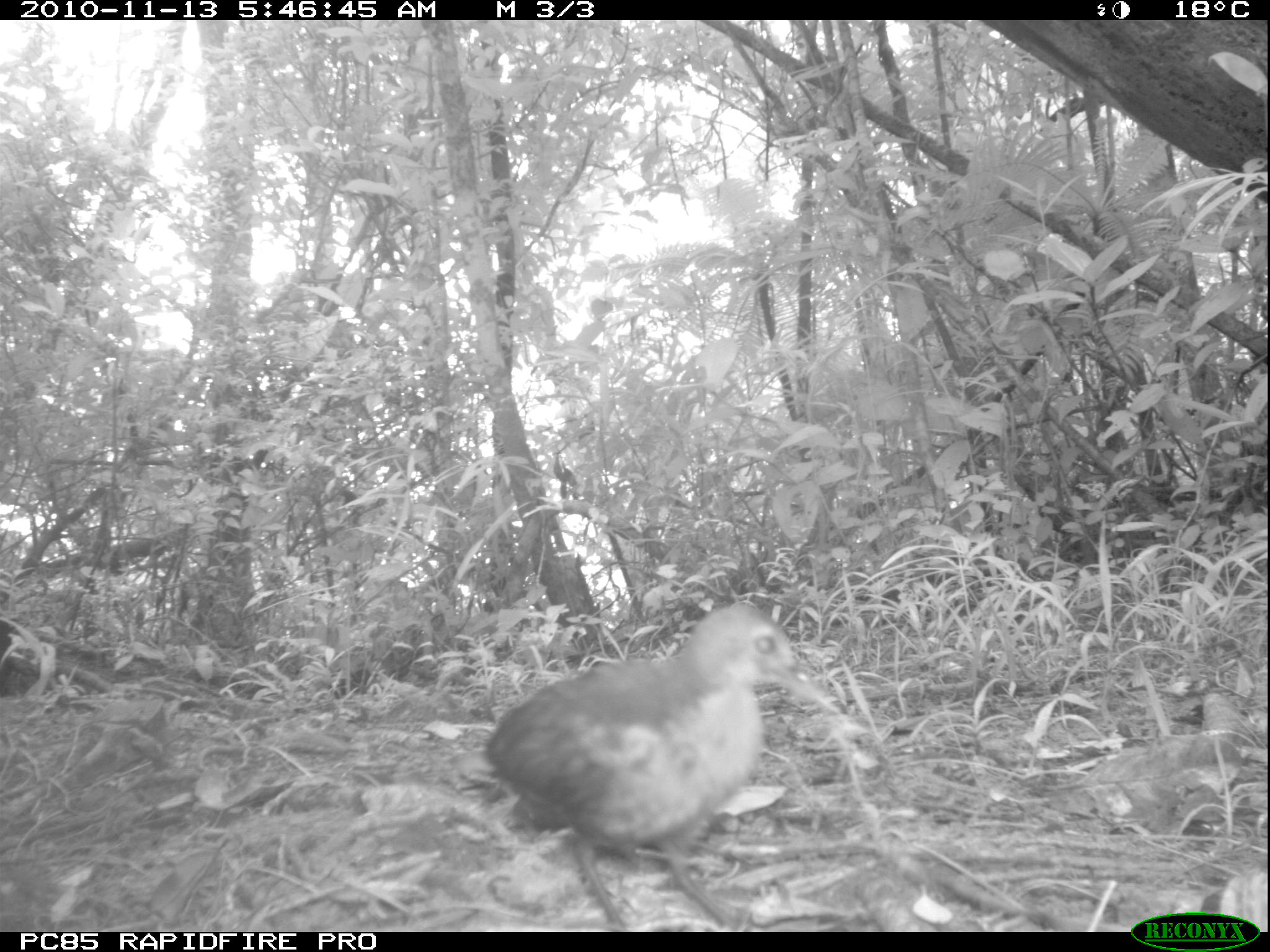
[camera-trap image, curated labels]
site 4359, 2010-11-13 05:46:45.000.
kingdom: Animalia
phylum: Chordata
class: Aves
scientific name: Aves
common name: bird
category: unknown bird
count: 1